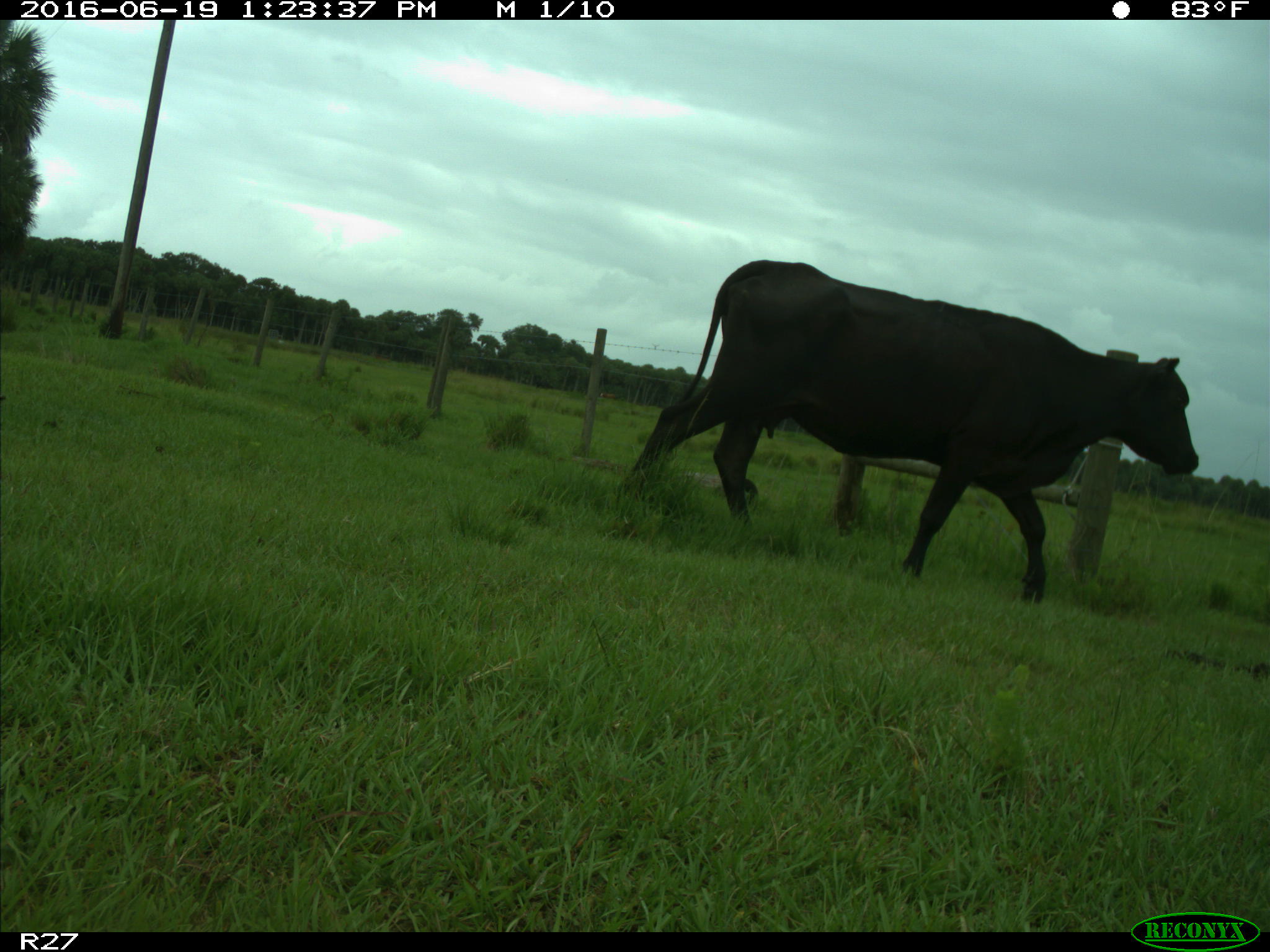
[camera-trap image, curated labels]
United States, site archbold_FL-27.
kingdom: Animalia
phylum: Chordata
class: Mammalia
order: Artiodactyla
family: Bovidae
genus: Bos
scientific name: Bos taurus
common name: domestic cow